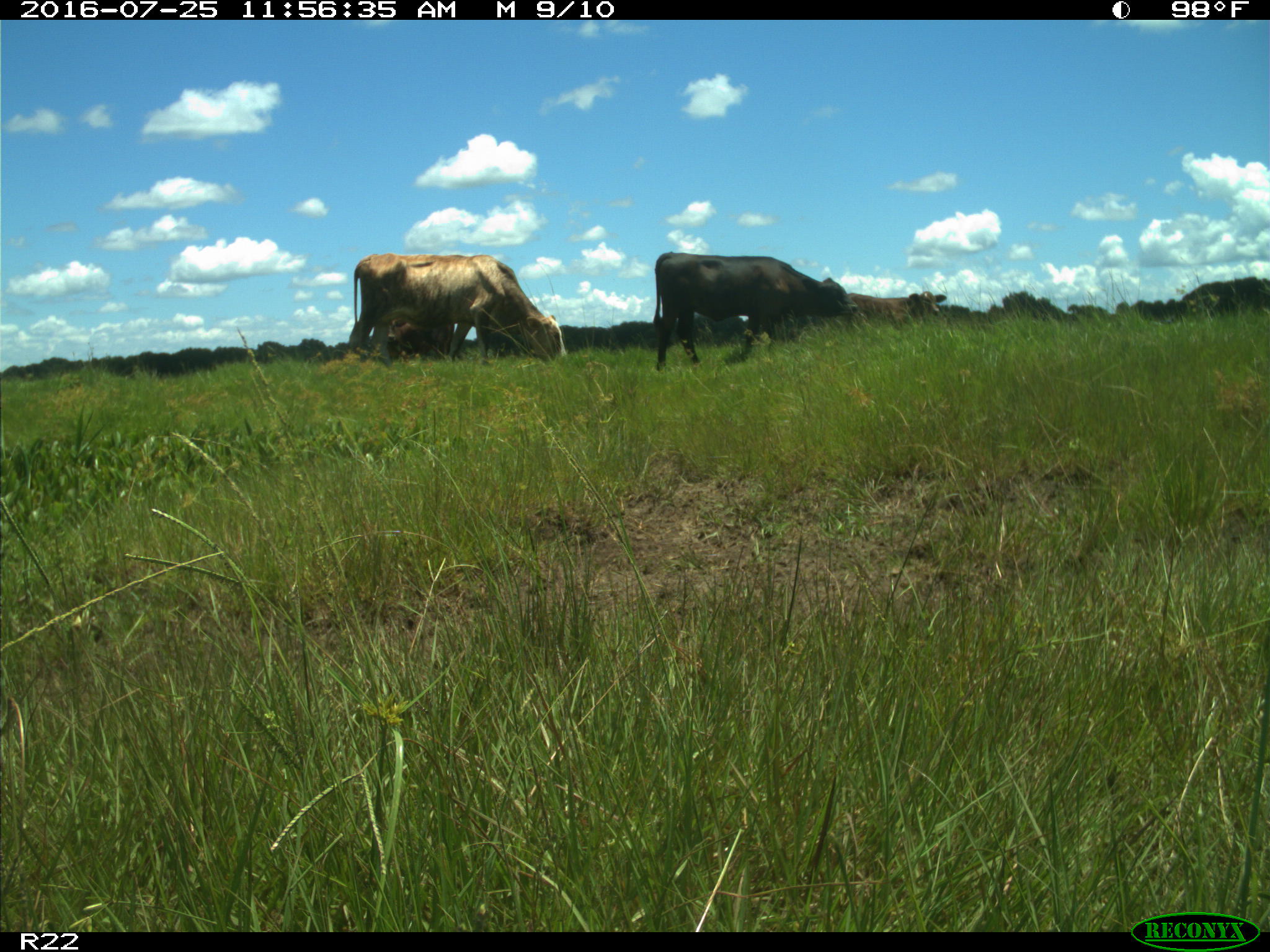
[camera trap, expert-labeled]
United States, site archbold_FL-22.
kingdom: Animalia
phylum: Chordata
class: Mammalia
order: Artiodactyla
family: Bovidae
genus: Bos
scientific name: Bos taurus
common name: domestic cow